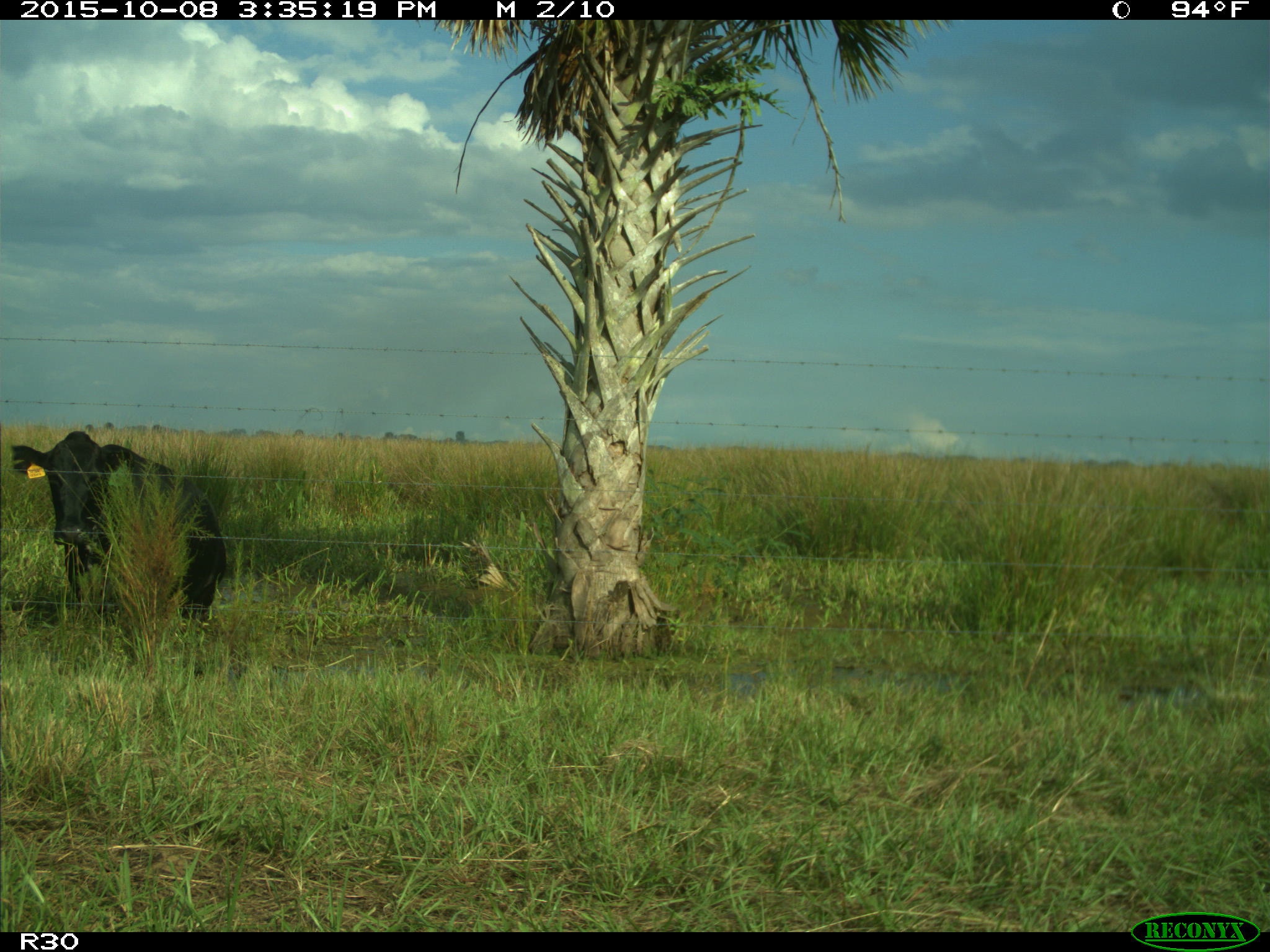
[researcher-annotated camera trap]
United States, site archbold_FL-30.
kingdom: Animalia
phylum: Chordata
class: Mammalia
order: Artiodactyla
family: Bovidae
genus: Bos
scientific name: Bos taurus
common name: domestic cow